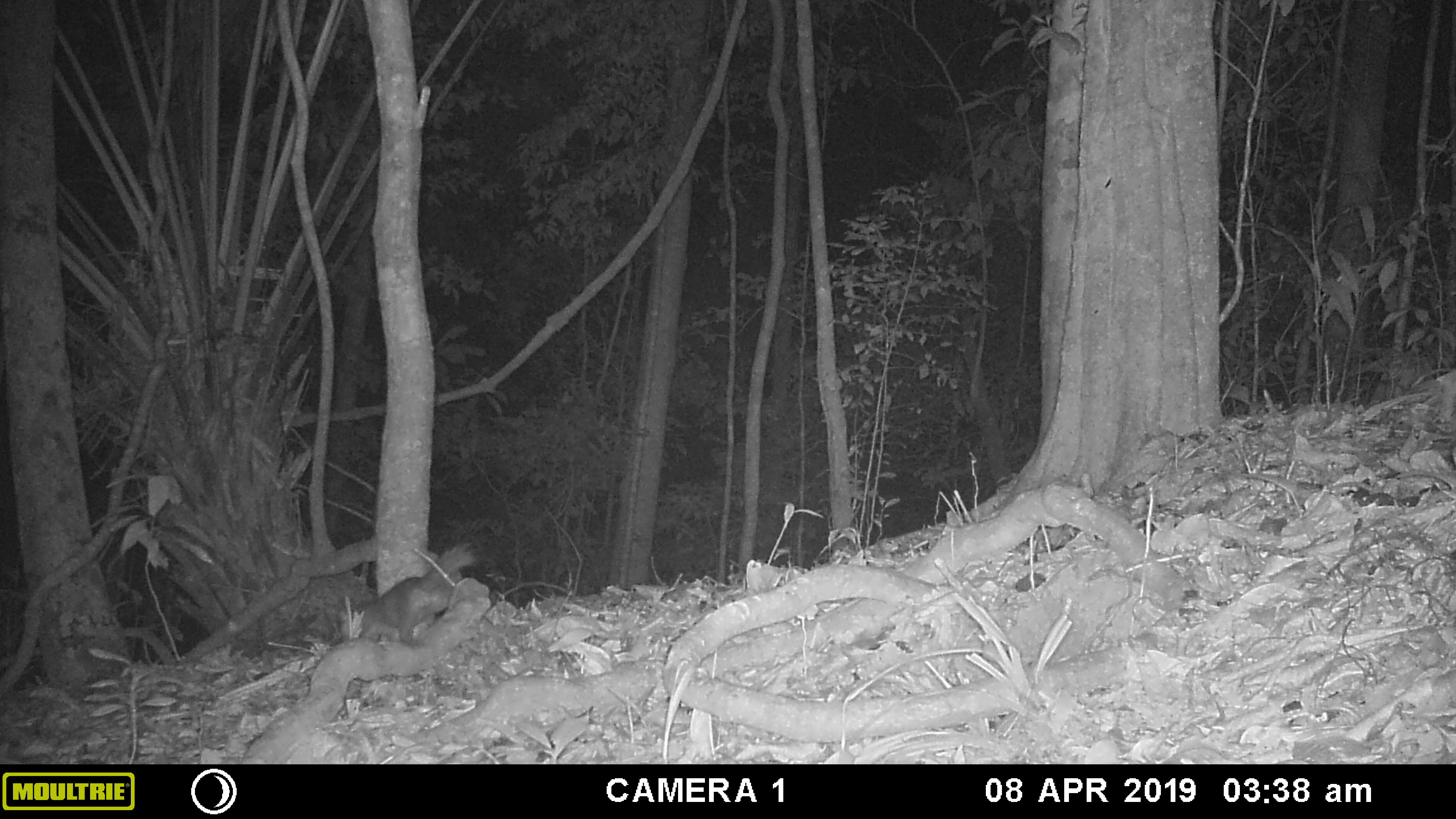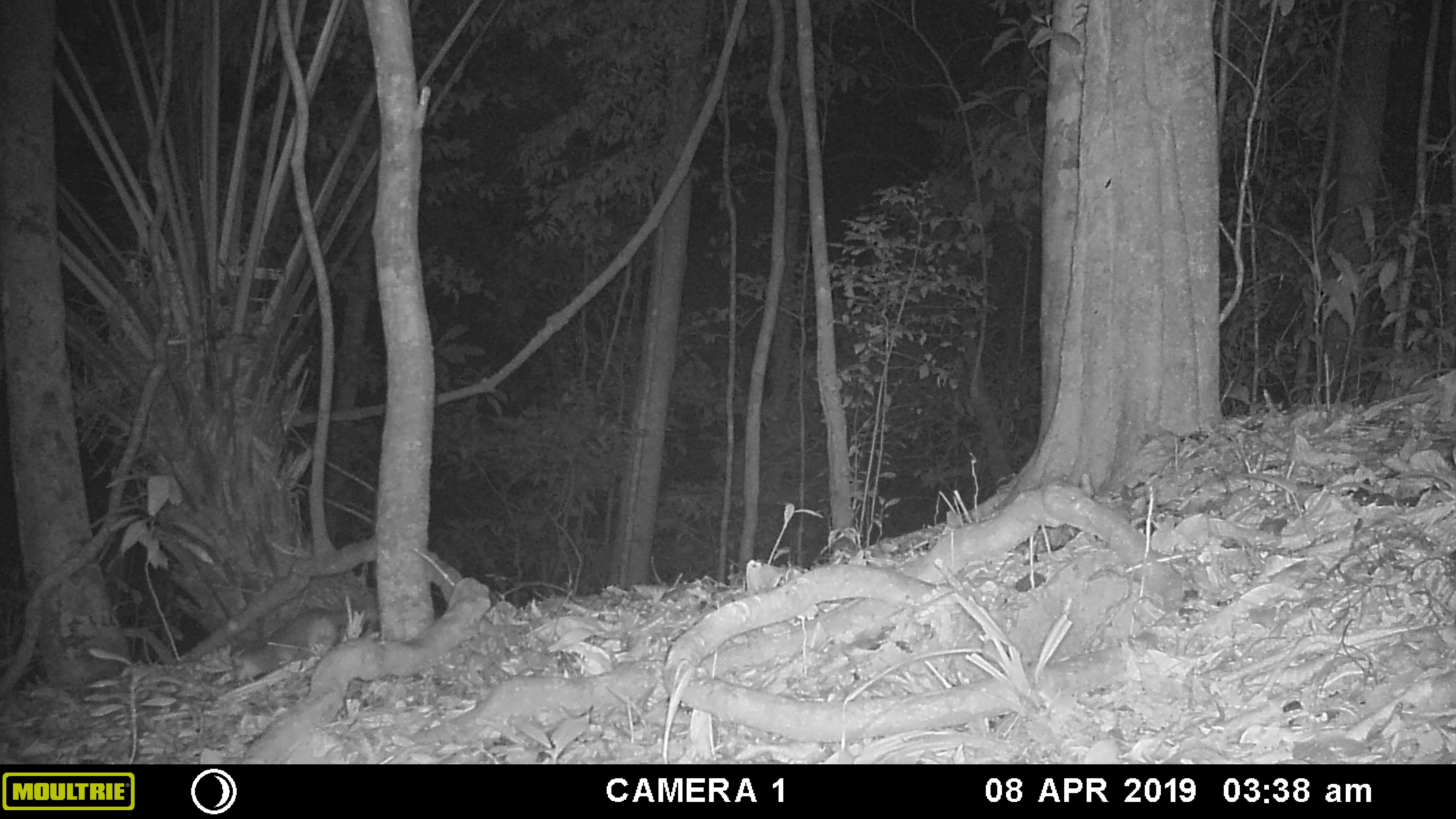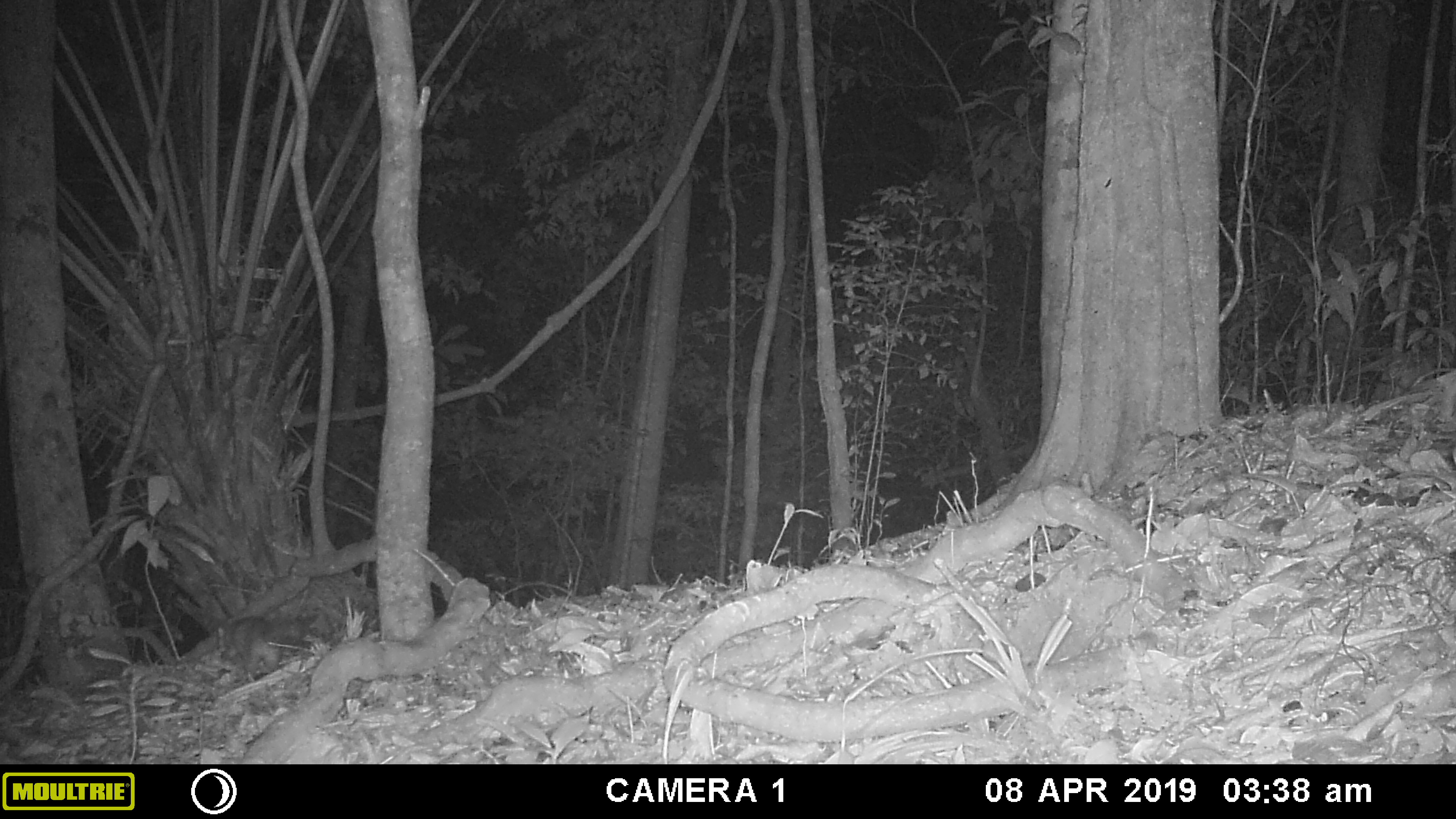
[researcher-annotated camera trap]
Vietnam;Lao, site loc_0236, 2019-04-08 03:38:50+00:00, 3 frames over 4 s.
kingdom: Animalia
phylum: Chordata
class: Mammalia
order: Carnivora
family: Mustelidae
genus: Melogale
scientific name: Melogale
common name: ferret badger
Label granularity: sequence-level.